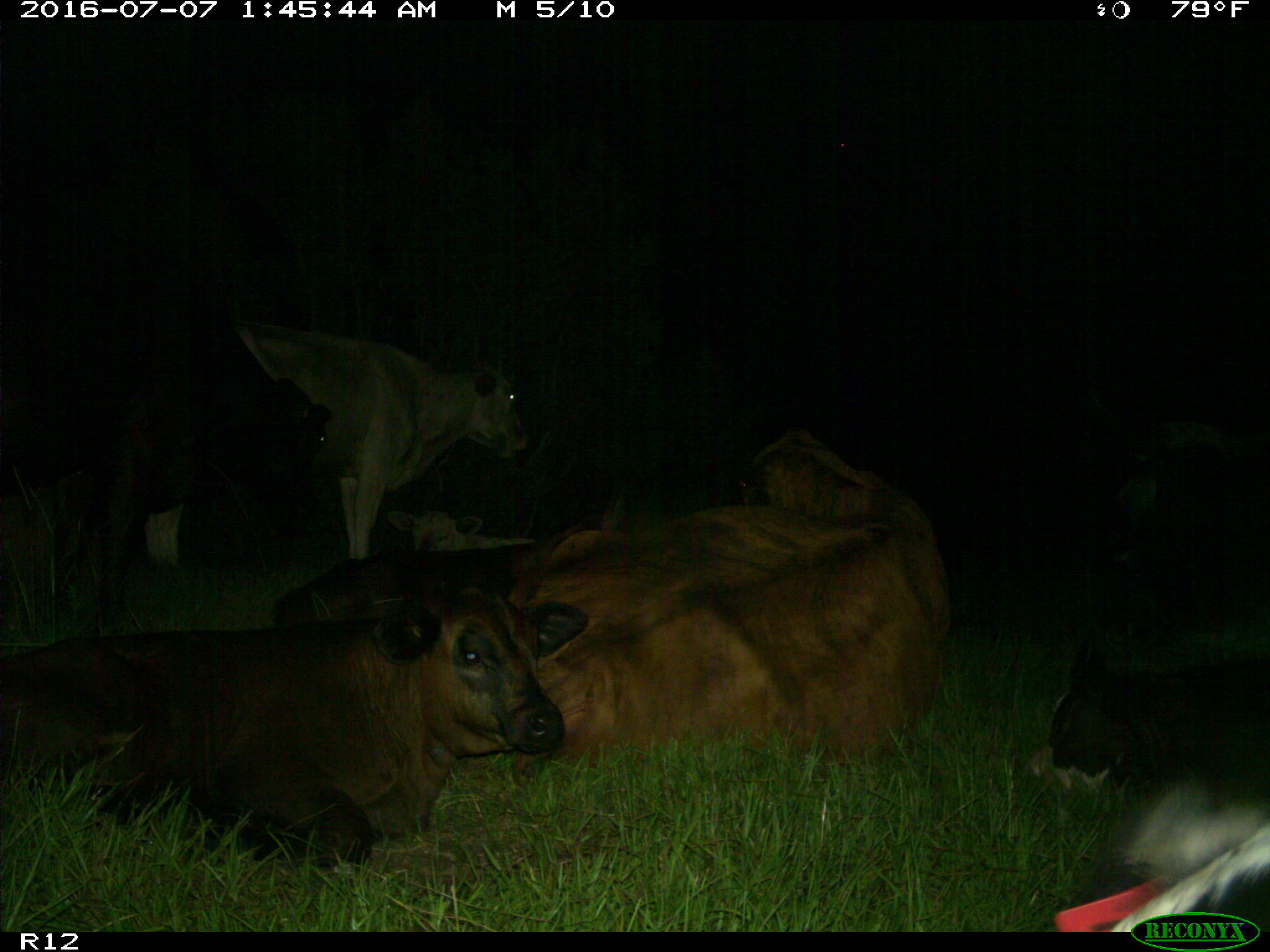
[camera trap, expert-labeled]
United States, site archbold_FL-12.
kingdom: Animalia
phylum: Chordata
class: Mammalia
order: Artiodactyla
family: Bovidae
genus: Bos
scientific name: Bos taurus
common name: domestic cow